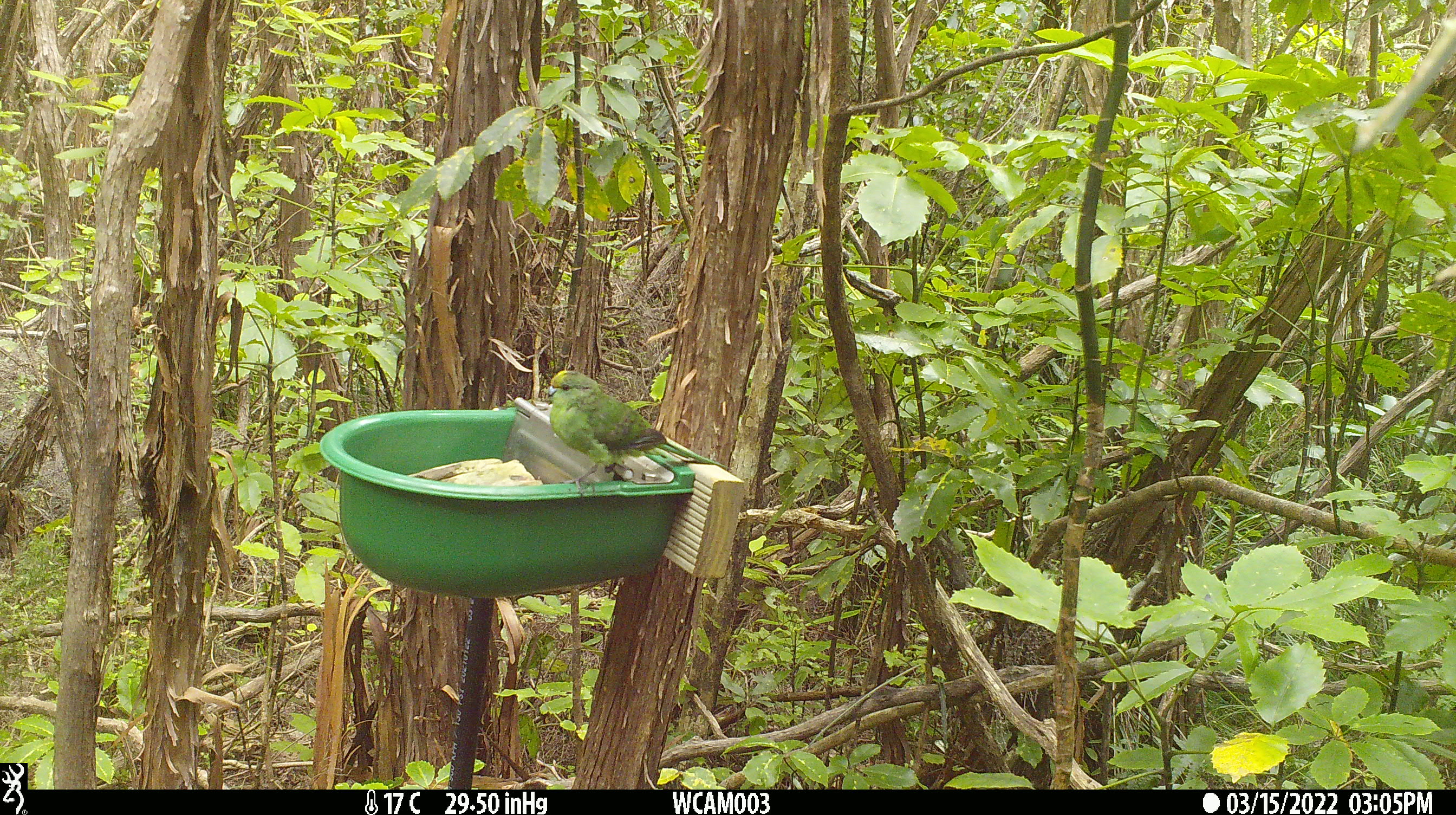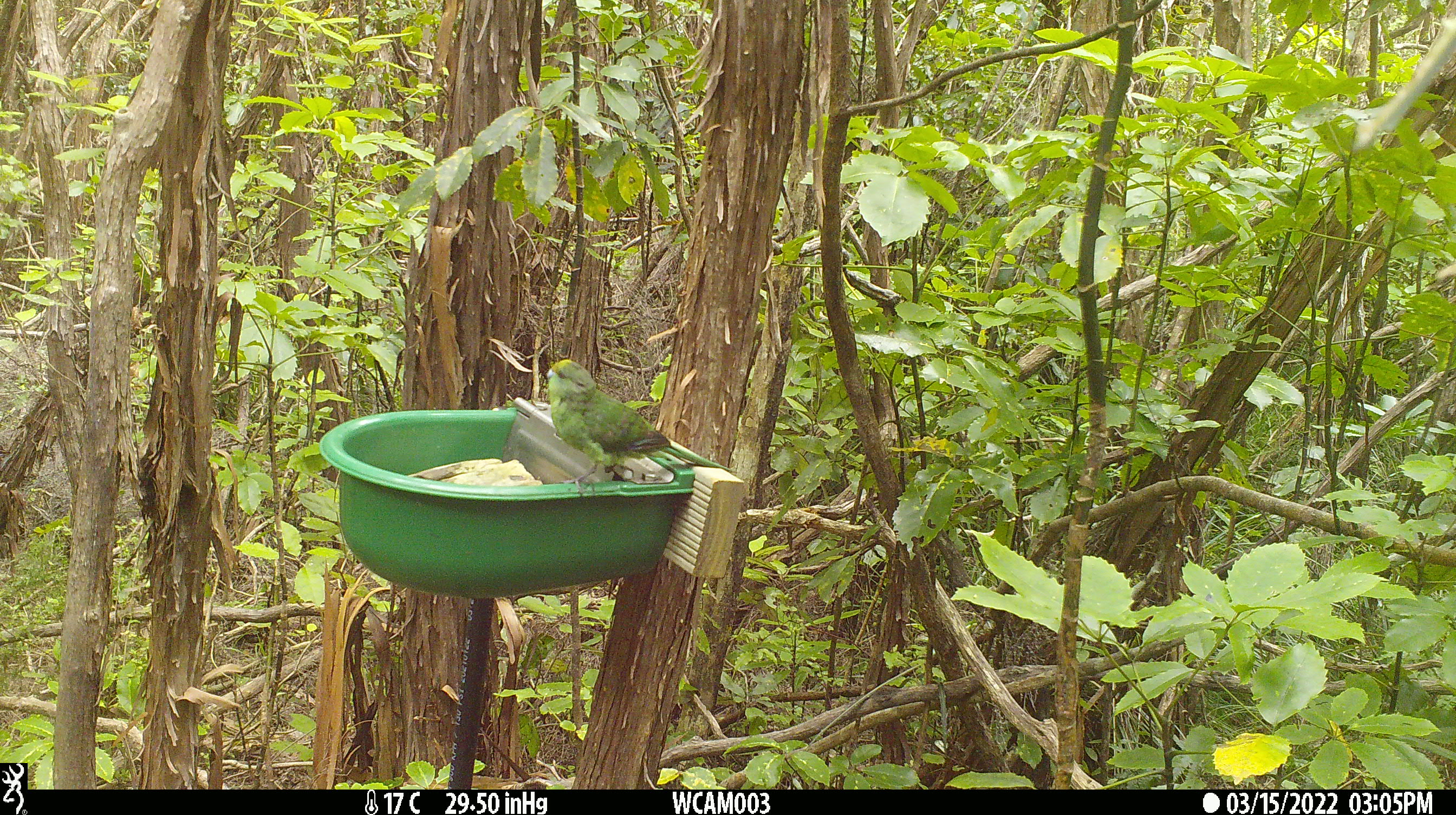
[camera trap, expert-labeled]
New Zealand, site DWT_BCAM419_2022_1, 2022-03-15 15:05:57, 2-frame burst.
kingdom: Animalia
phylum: Chordata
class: Aves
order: Psittaciformes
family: Psittaculidae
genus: Cyanoramphus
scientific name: Cyanoramphus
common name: parakeet